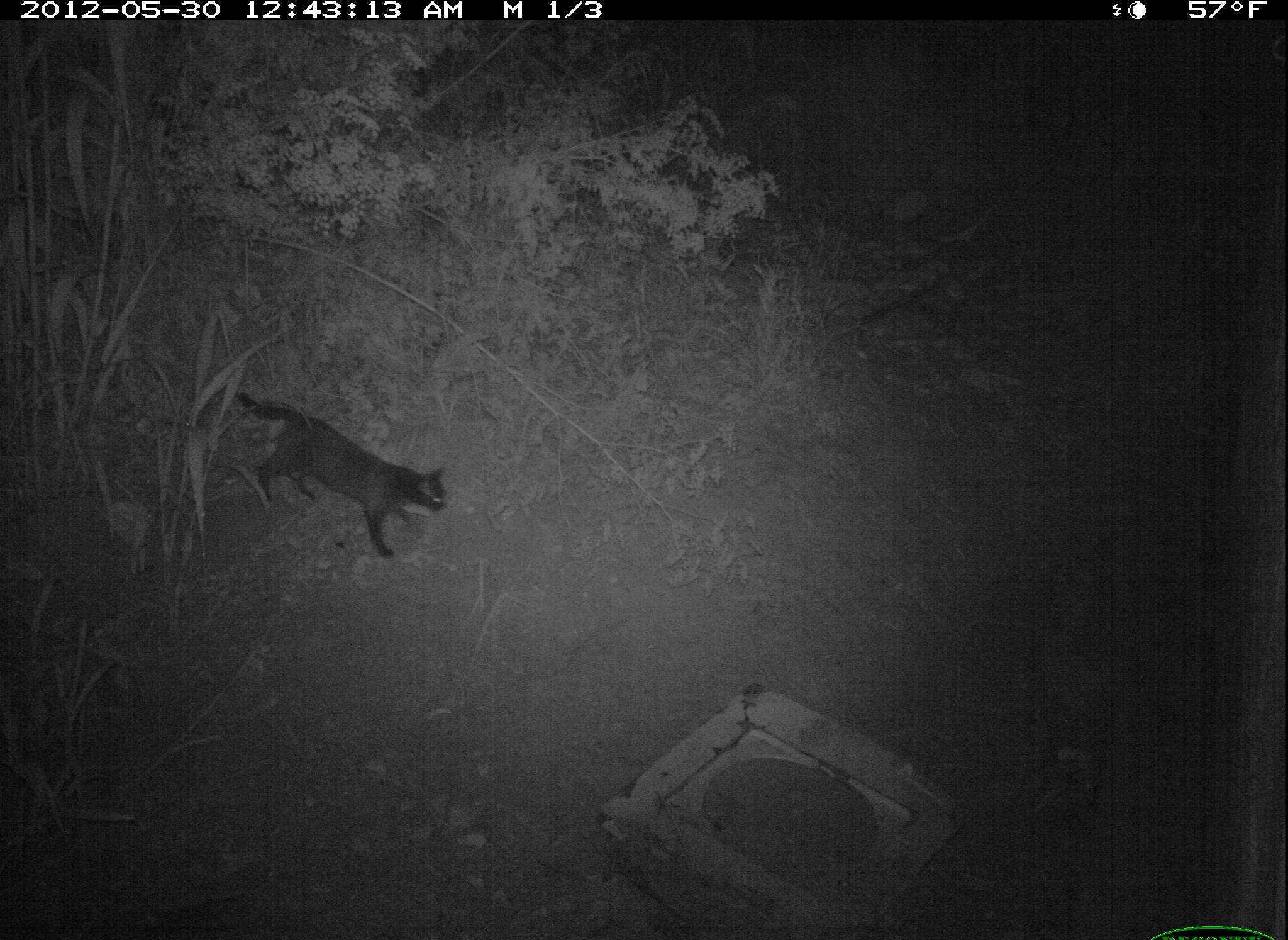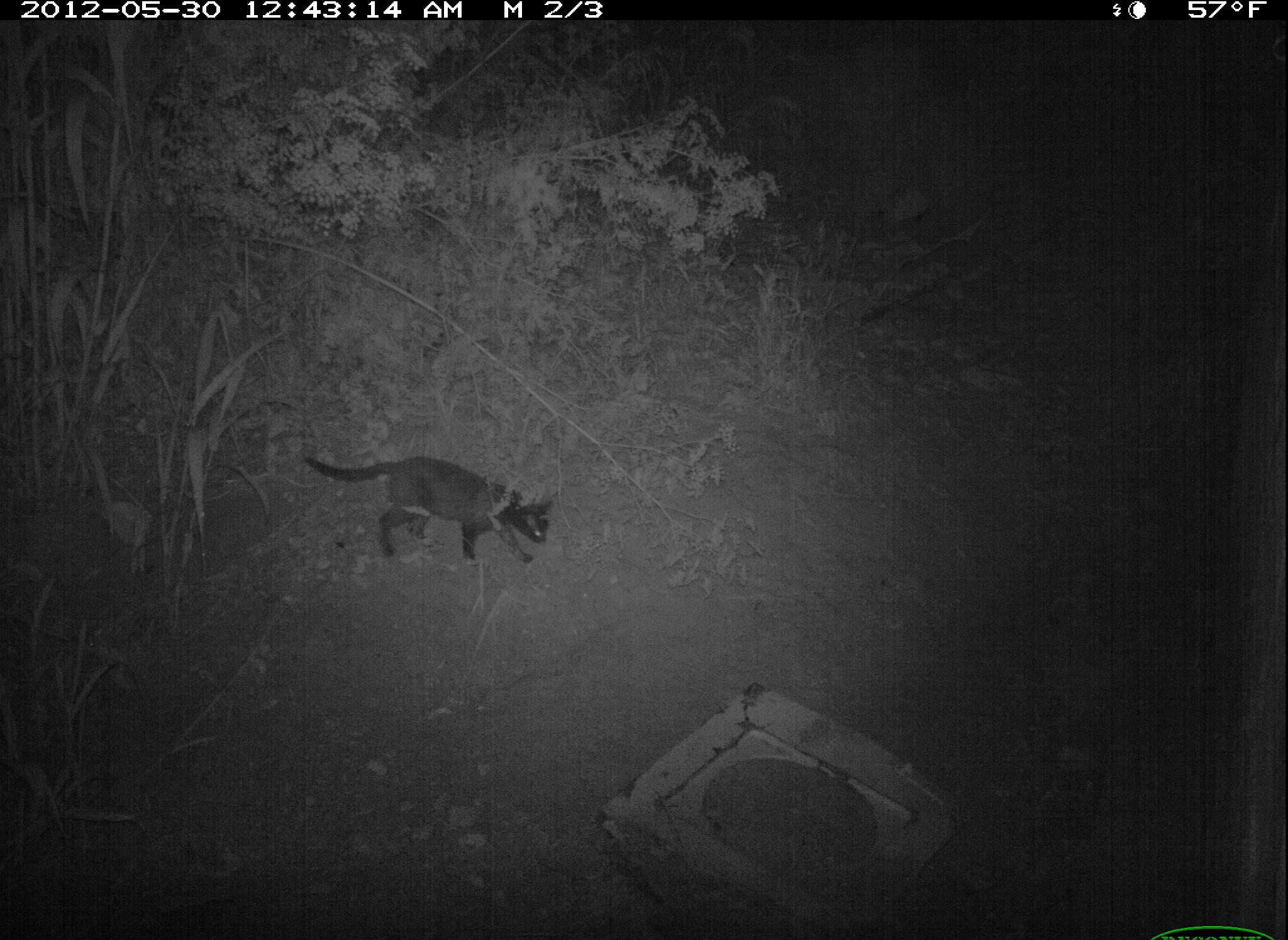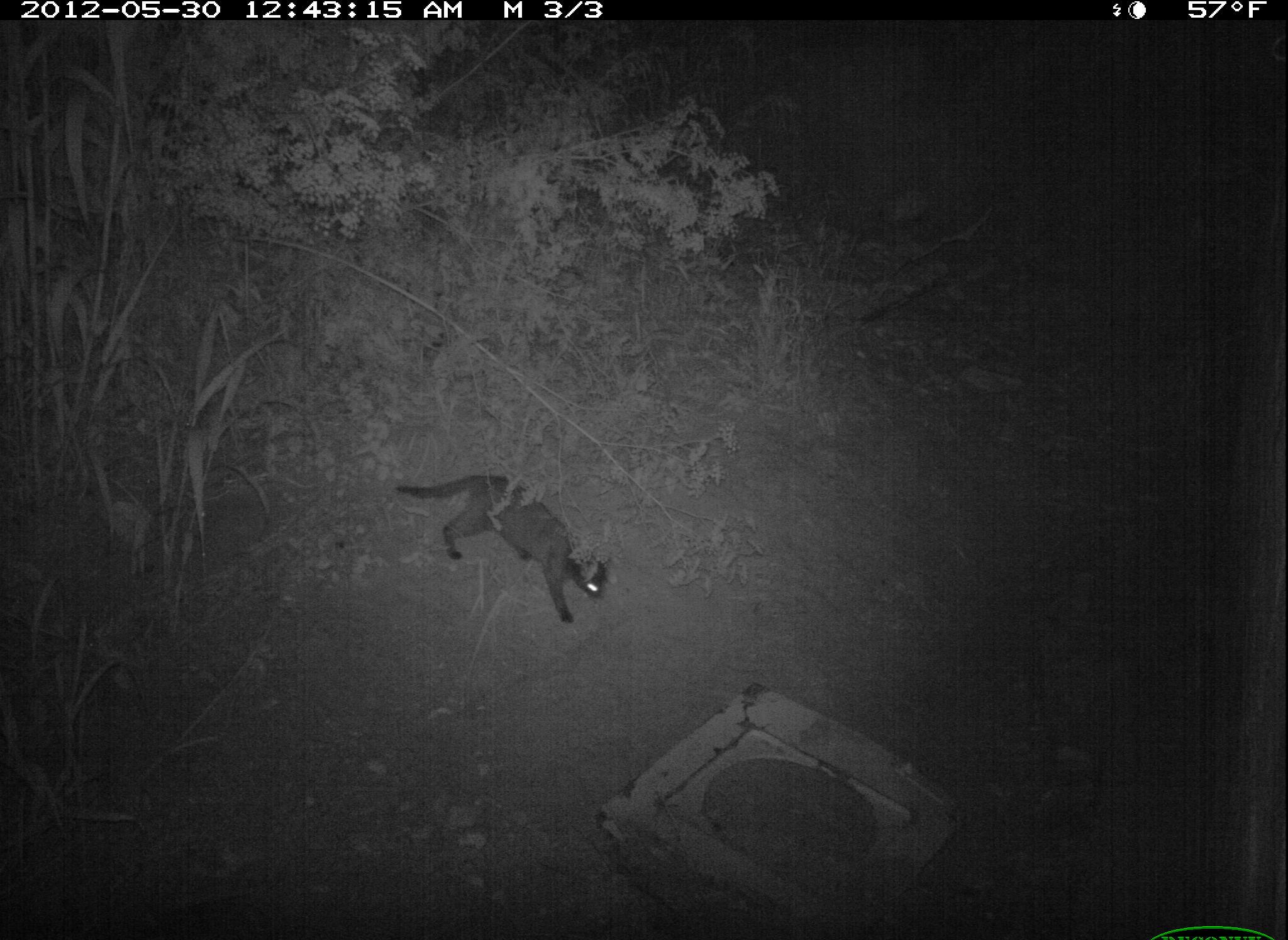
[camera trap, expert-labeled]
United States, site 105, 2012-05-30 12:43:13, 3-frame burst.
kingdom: Animalia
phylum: Chordata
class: Mammalia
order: Carnivora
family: Felidae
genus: Felis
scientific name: Felis catus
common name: cat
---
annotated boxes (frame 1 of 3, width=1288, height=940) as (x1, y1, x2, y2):
cat: (225, 367, 460, 573)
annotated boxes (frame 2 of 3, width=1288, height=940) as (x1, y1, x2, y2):
cat: (285, 438, 586, 590)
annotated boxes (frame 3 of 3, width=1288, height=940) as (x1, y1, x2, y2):
cat: (369, 461, 617, 631)